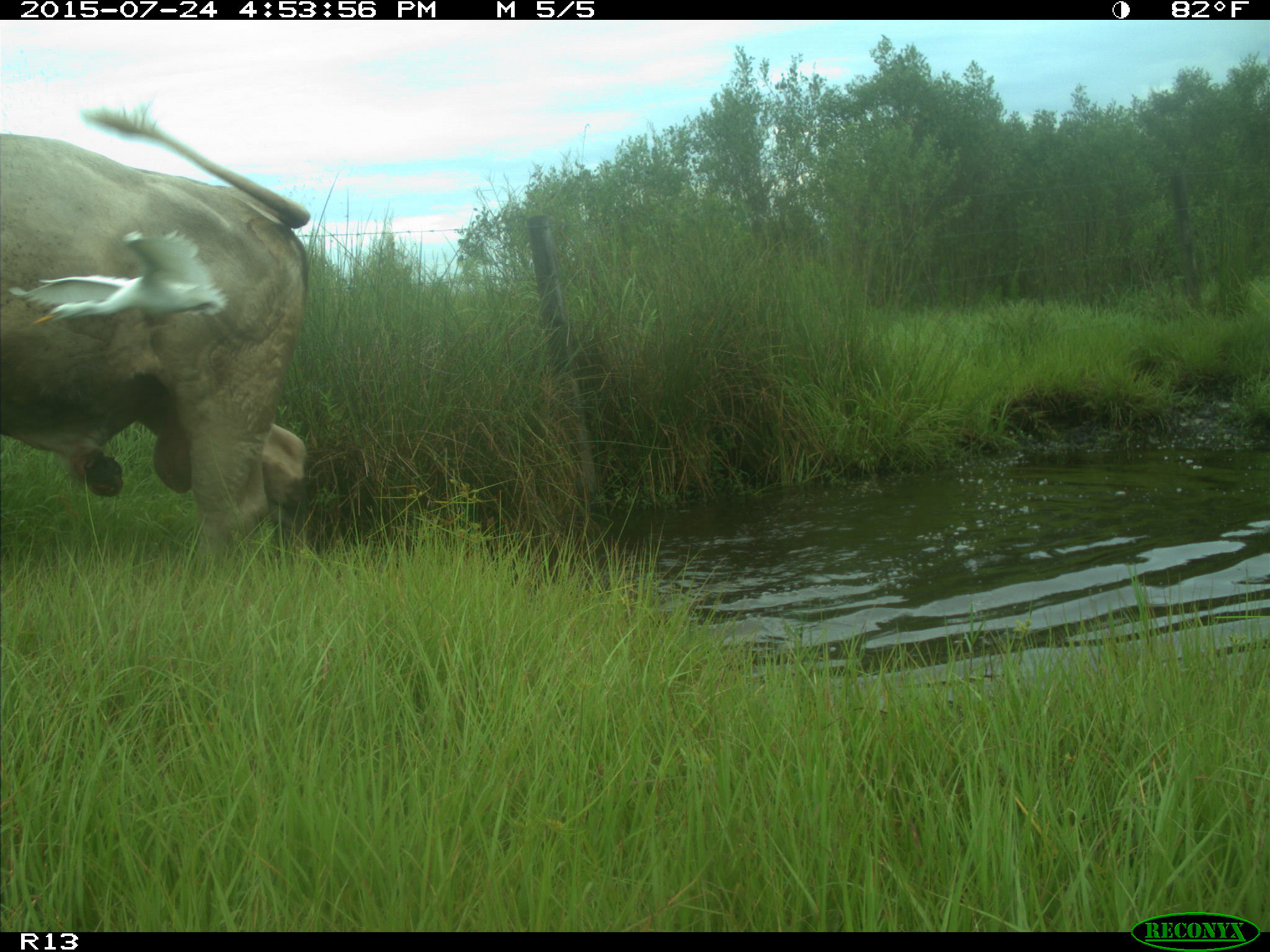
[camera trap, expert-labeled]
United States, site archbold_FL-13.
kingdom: Animalia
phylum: Chordata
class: Mammalia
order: Artiodactyla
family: Bovidae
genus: Bos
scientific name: Bos taurus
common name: domestic cow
Bos taurus (domestic cow).